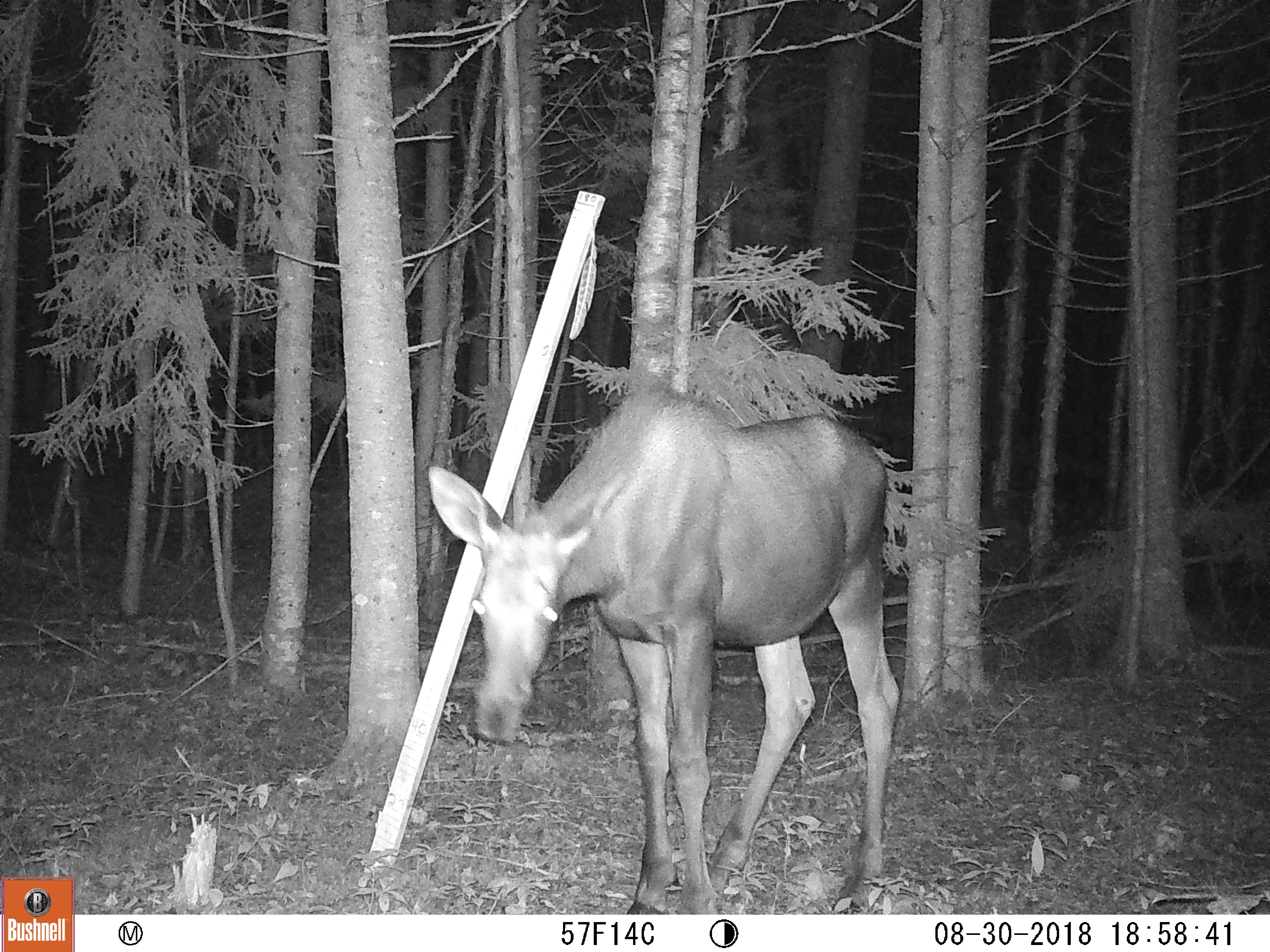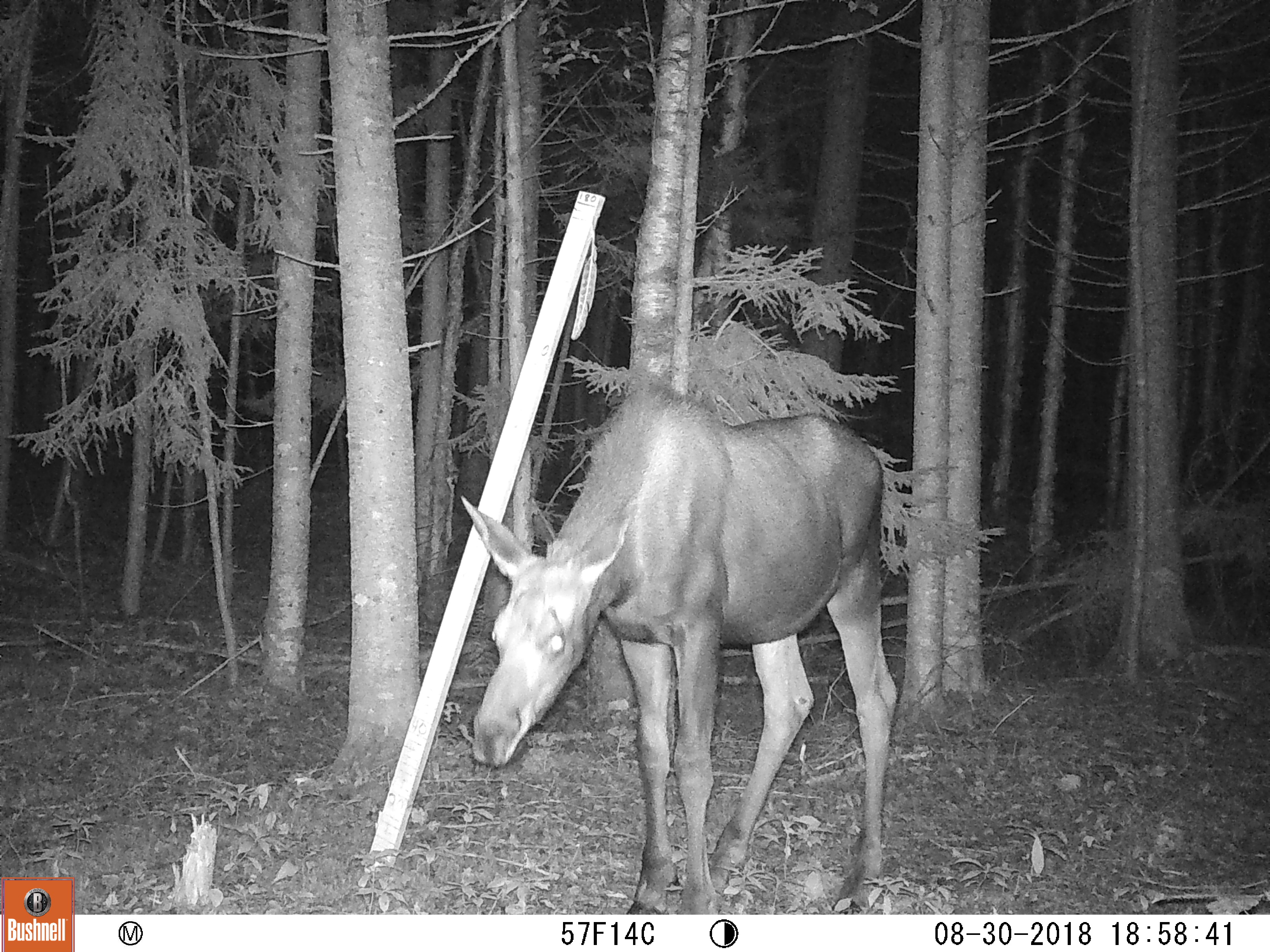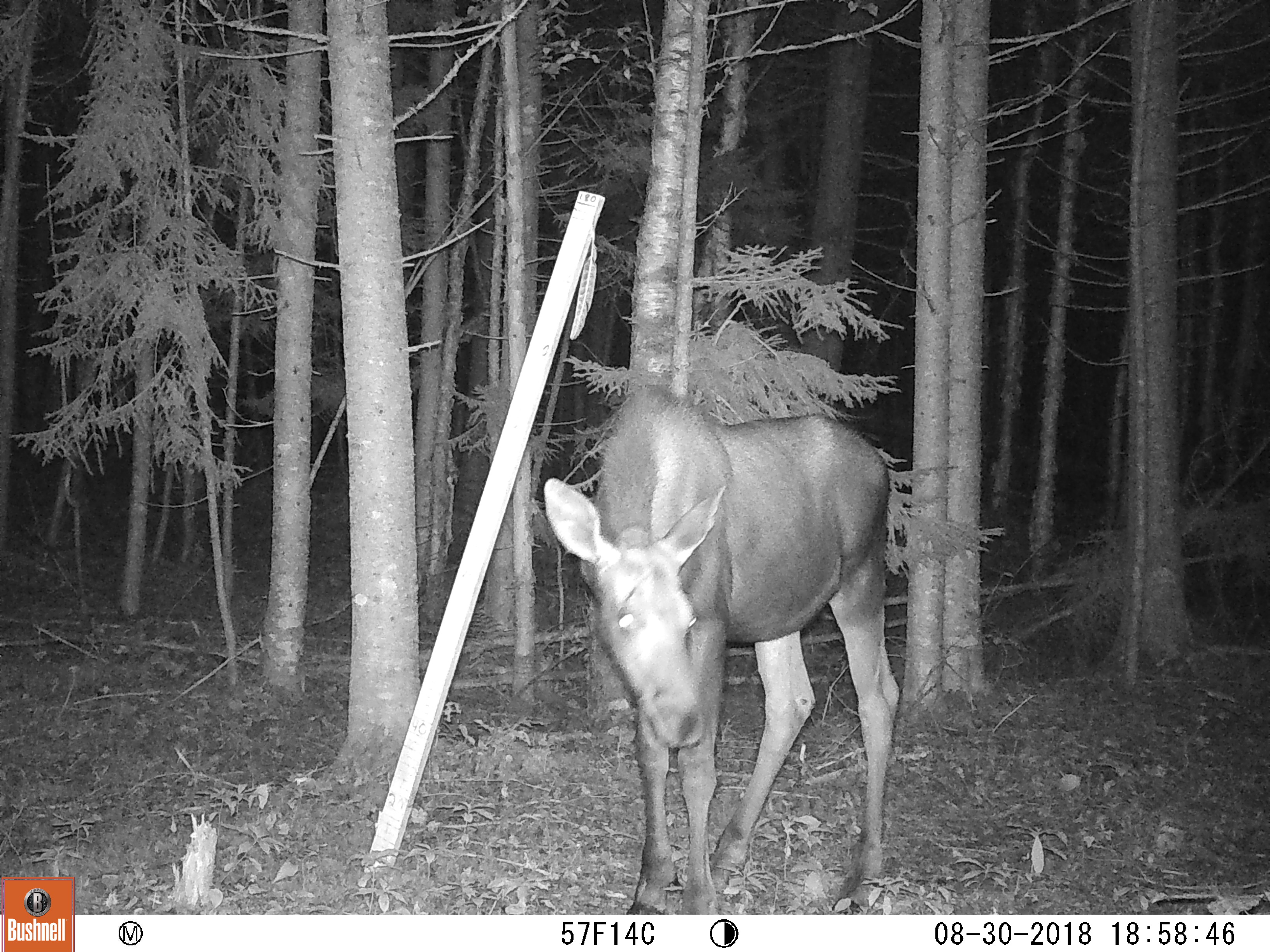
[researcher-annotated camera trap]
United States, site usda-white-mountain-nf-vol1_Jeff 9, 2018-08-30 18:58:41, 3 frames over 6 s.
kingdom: Animalia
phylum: Chordata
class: Mammalia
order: Artiodactyla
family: Cervidae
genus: Alces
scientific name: Alces alces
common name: moose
Moose (Alces alces).